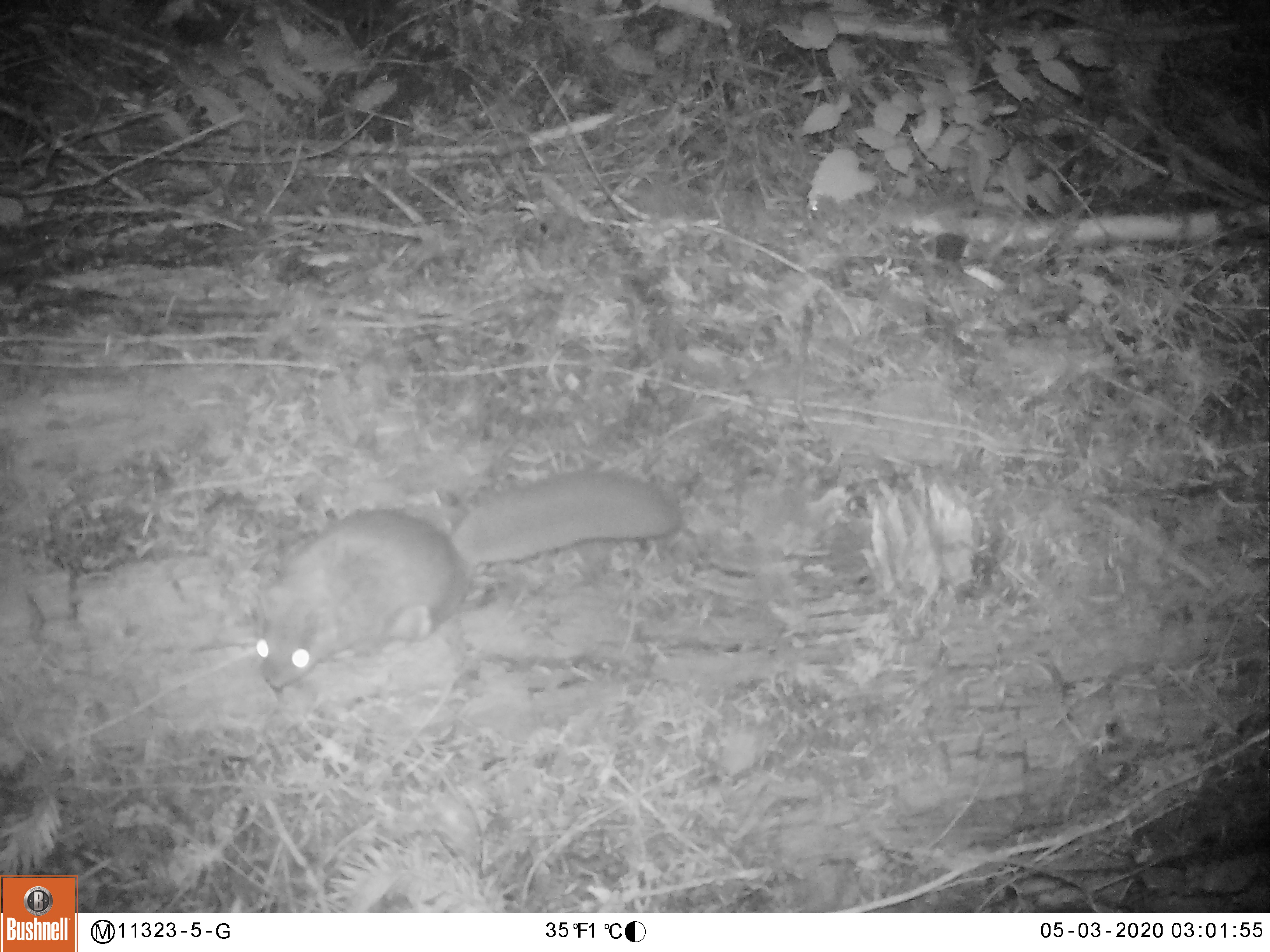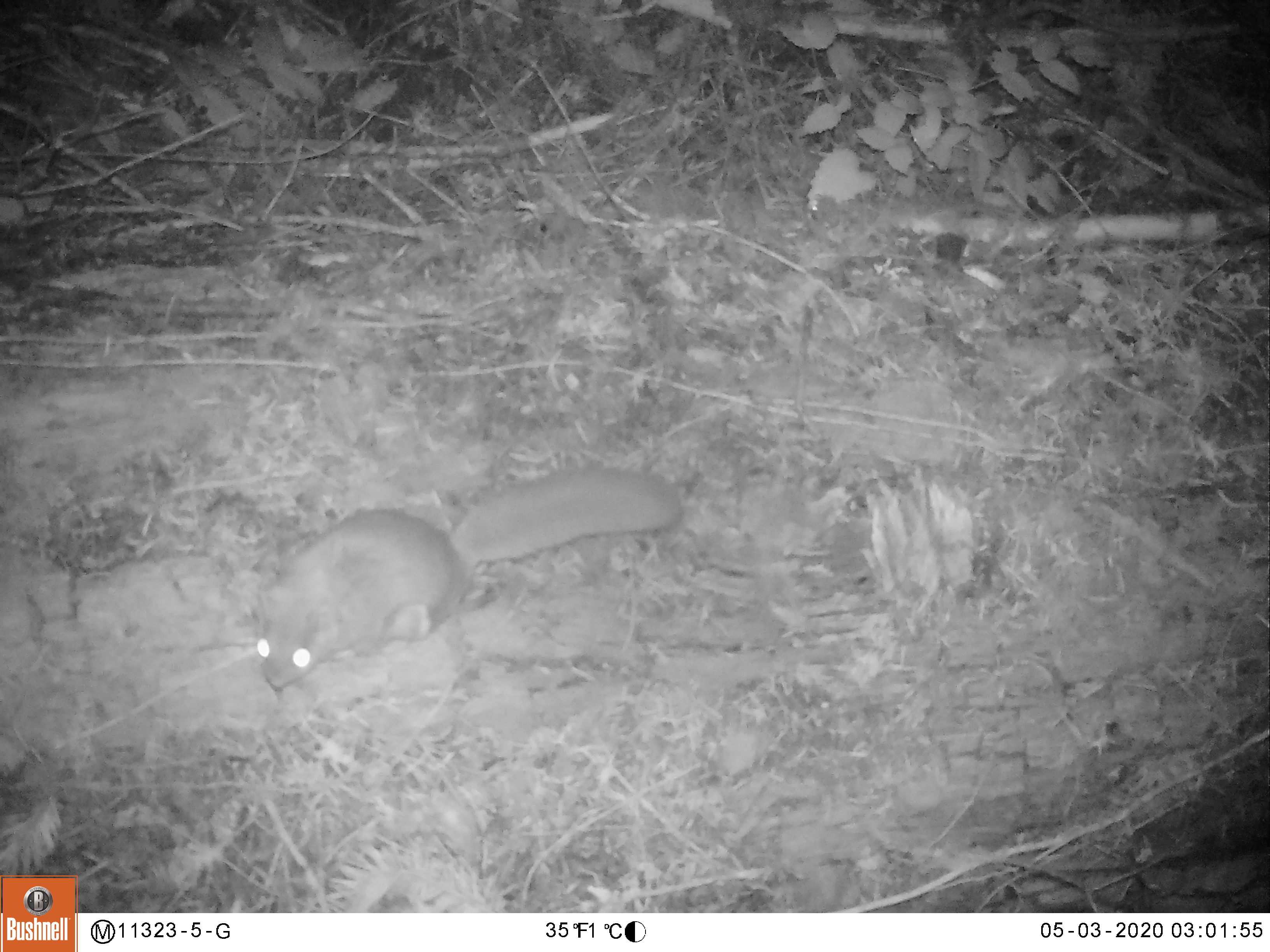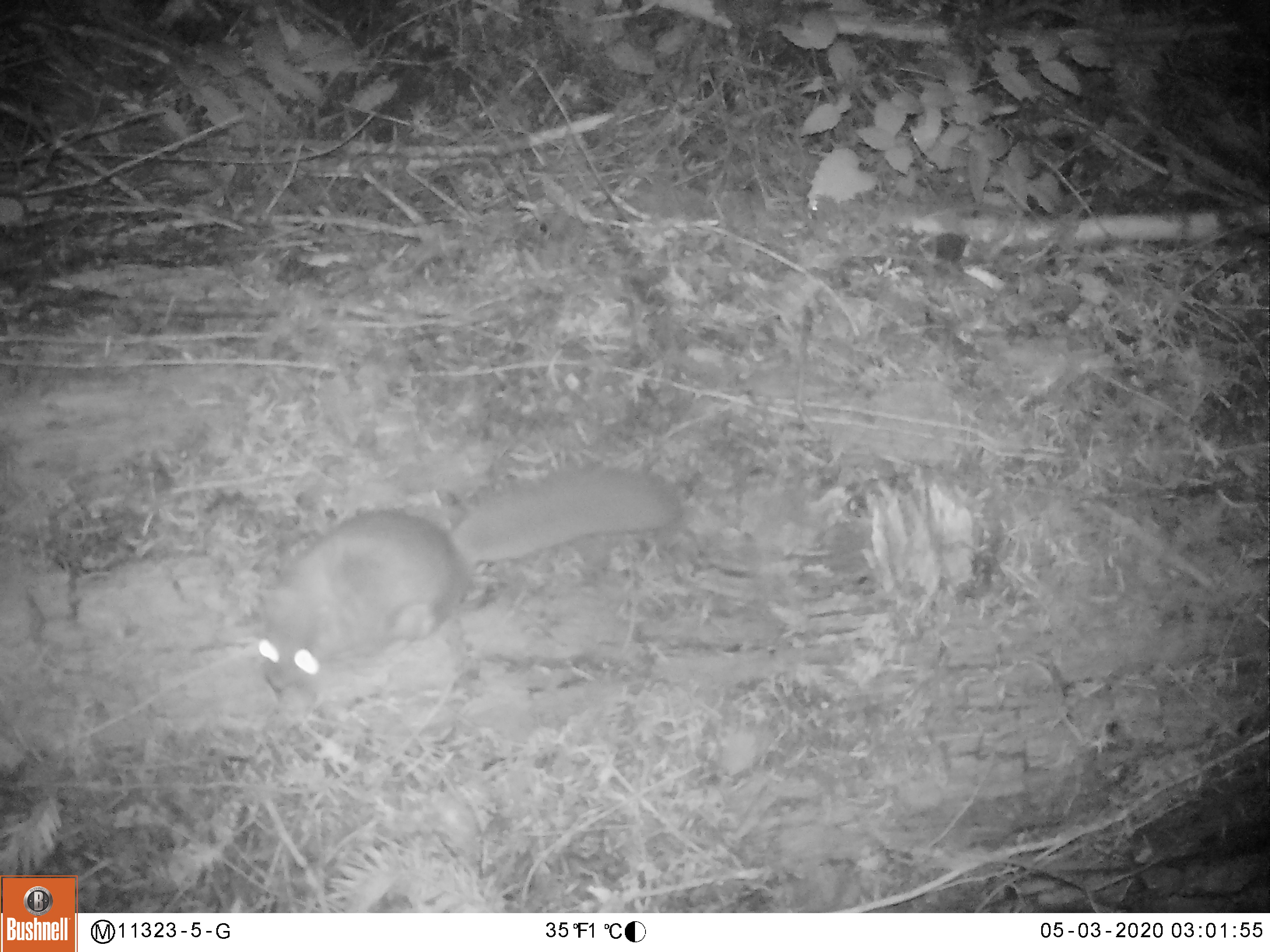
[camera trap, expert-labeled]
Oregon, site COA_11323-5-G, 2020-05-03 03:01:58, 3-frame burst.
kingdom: Animalia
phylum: Chordata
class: Mammalia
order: Rodentia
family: Sciuridae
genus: Glaucomys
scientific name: Glaucomys oregonensis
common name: humboldt's flying squirrel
Humboldt's flying squirrel (Glaucomys oregonensis).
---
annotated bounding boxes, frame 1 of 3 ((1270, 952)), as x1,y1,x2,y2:
humboldt's flying squirrel: 249,463,694,701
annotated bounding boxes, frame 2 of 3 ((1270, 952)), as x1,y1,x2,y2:
humboldt's flying squirrel: 247,453,690,700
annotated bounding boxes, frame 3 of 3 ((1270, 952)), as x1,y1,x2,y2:
humboldt's flying squirrel: 248,456,684,700